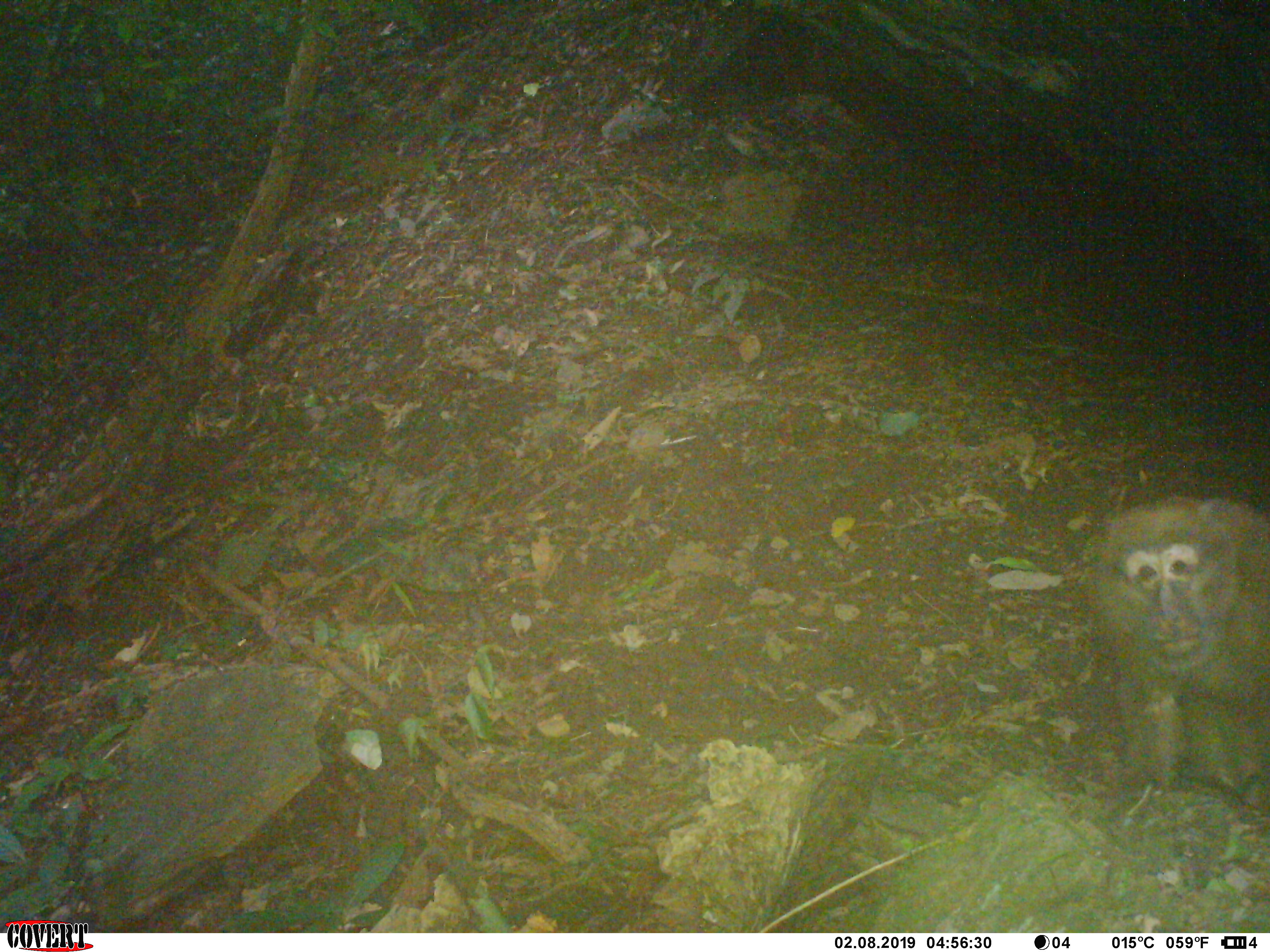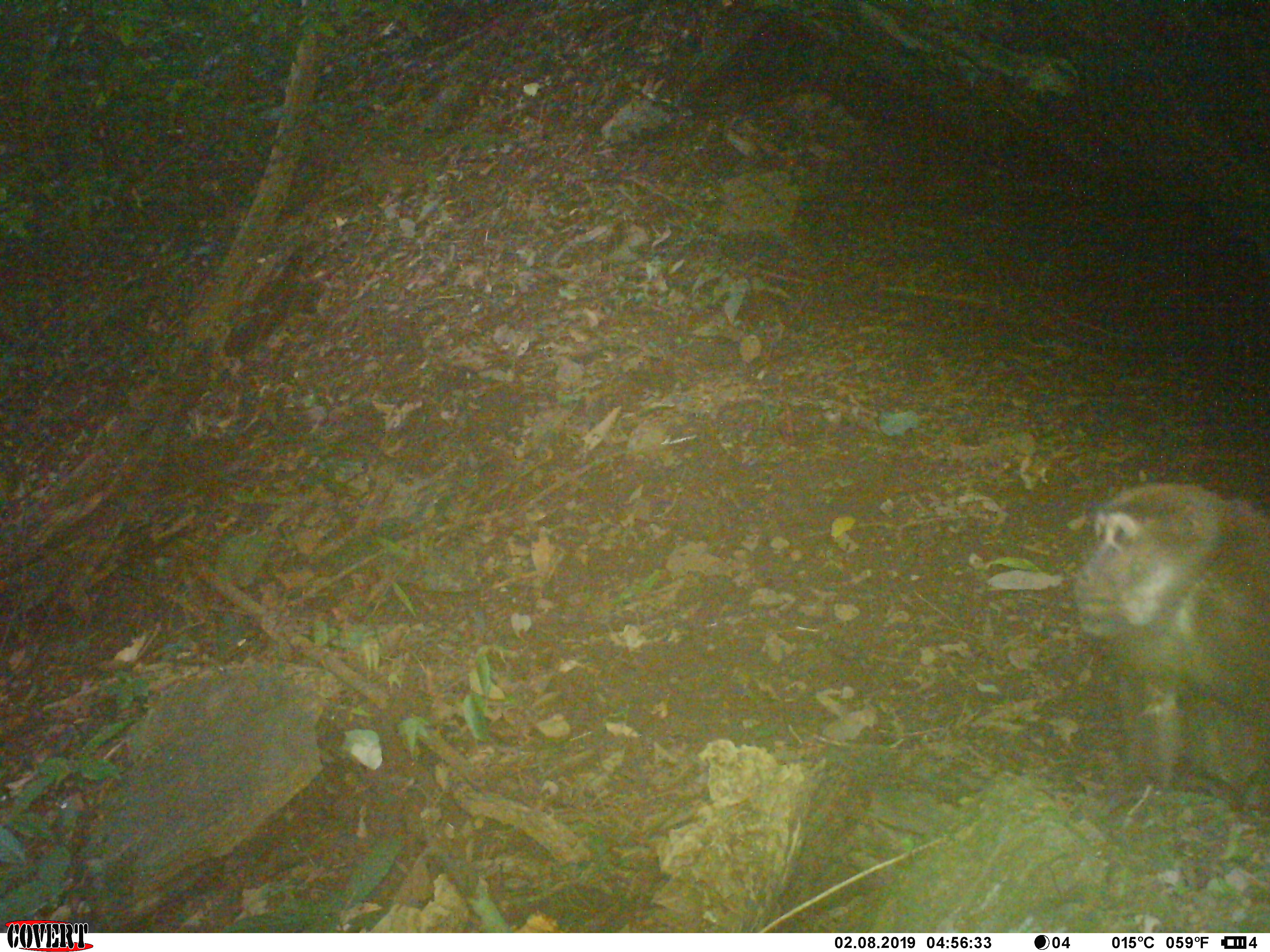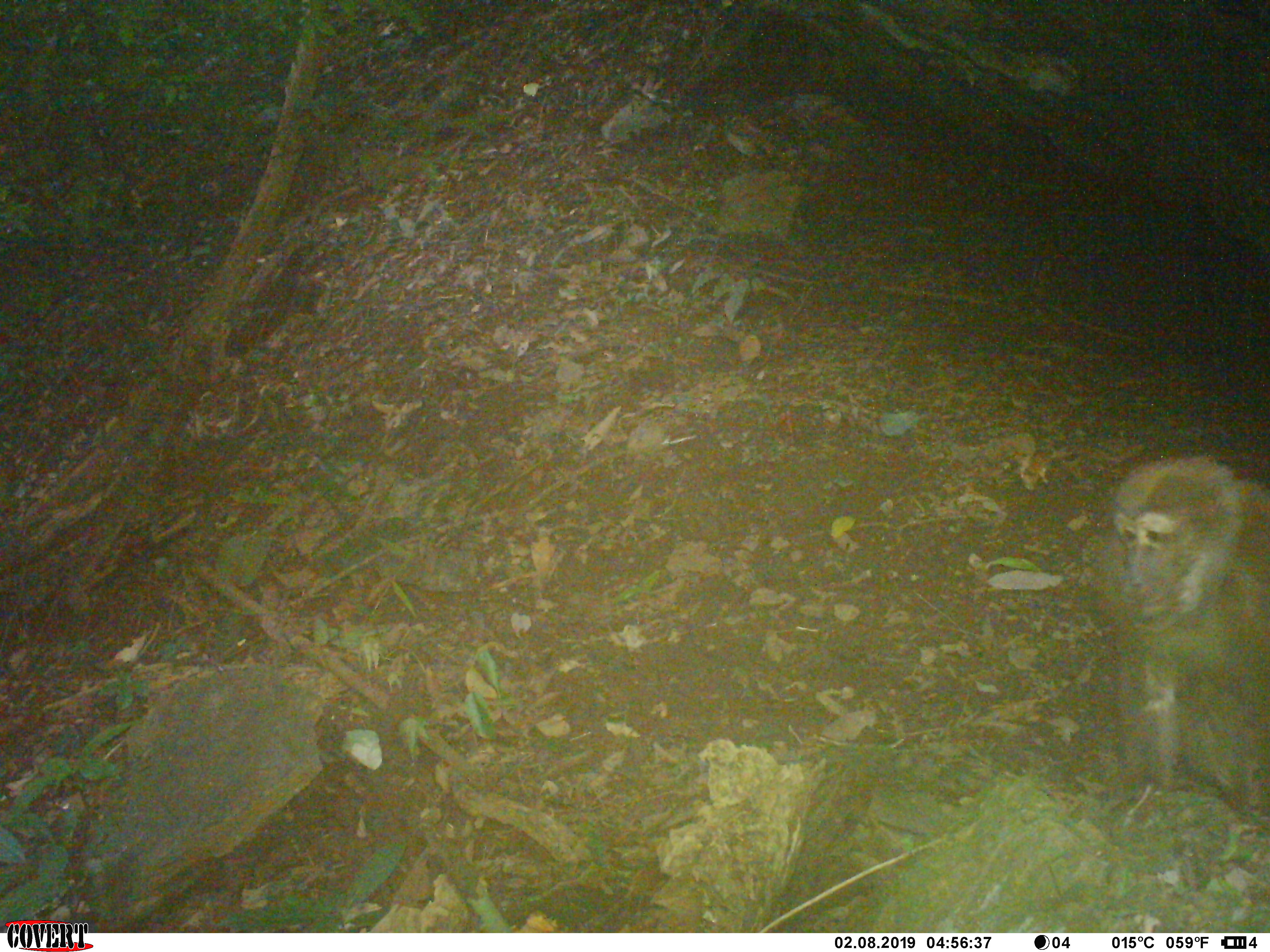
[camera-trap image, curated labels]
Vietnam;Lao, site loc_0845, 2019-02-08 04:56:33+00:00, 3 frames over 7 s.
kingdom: Animalia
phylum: Chordata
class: Mammalia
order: Primates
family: Cercopithecidae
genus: Macaca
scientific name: Macaca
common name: macaque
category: macaque not stump tailed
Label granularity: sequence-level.